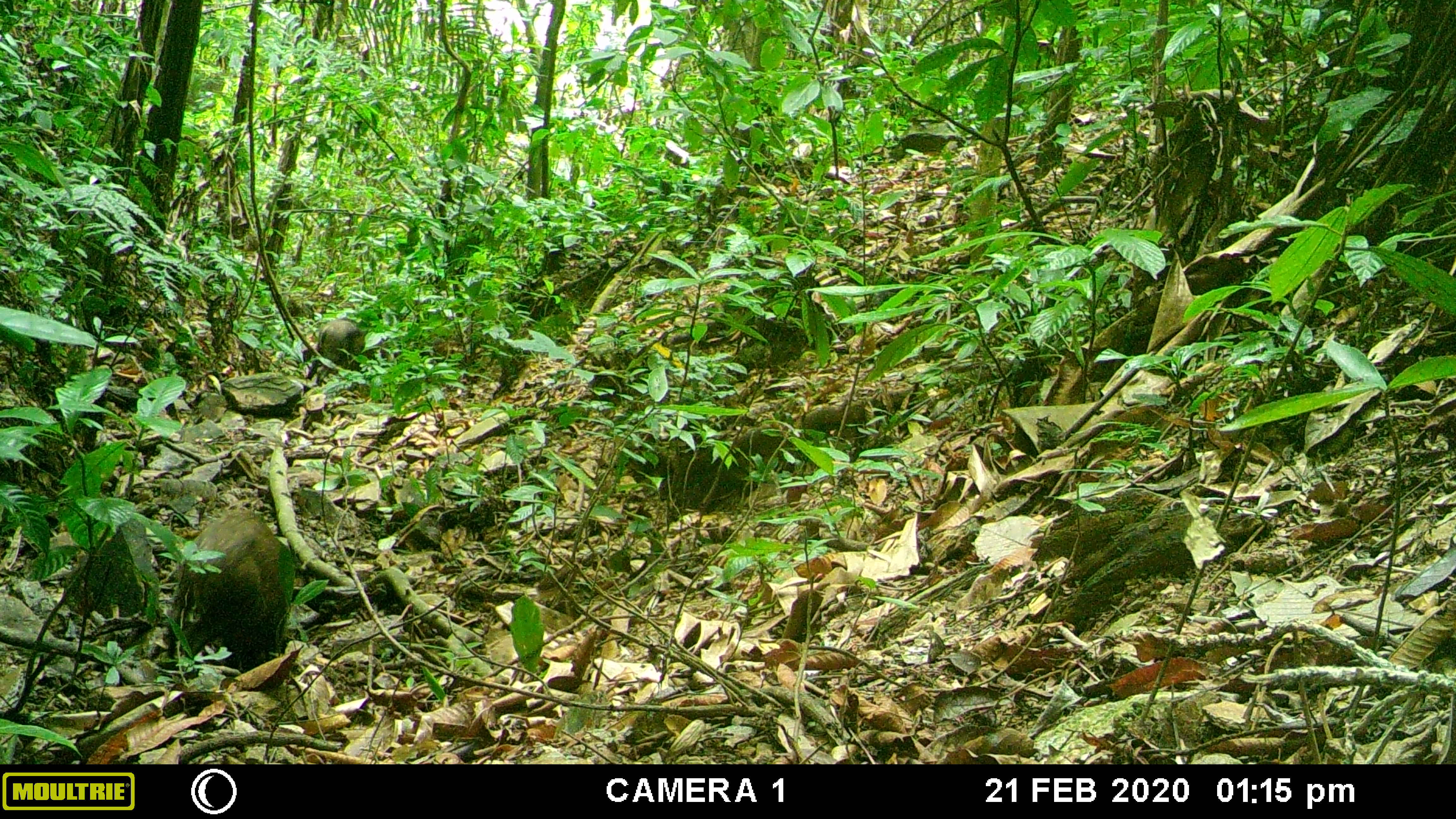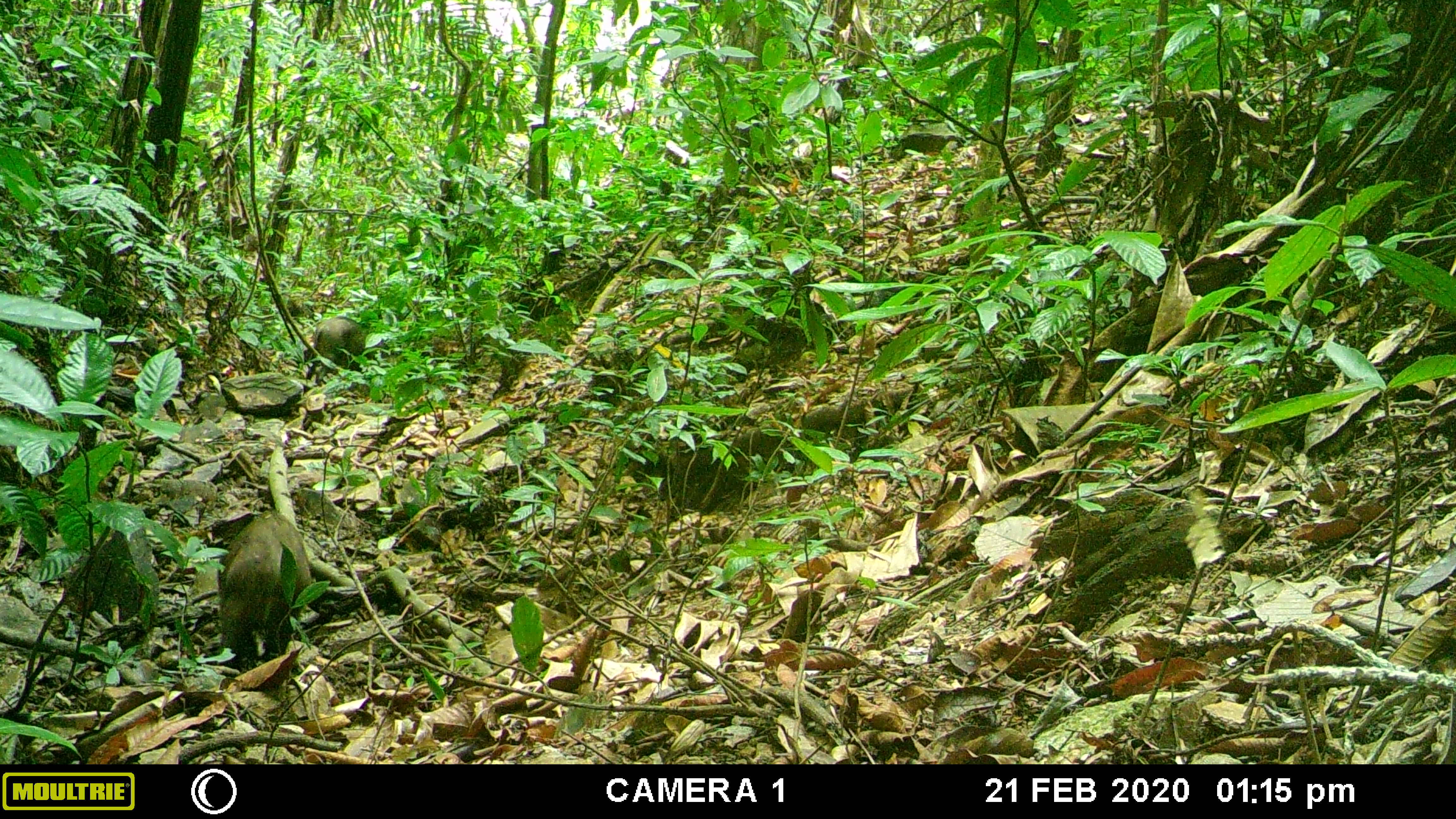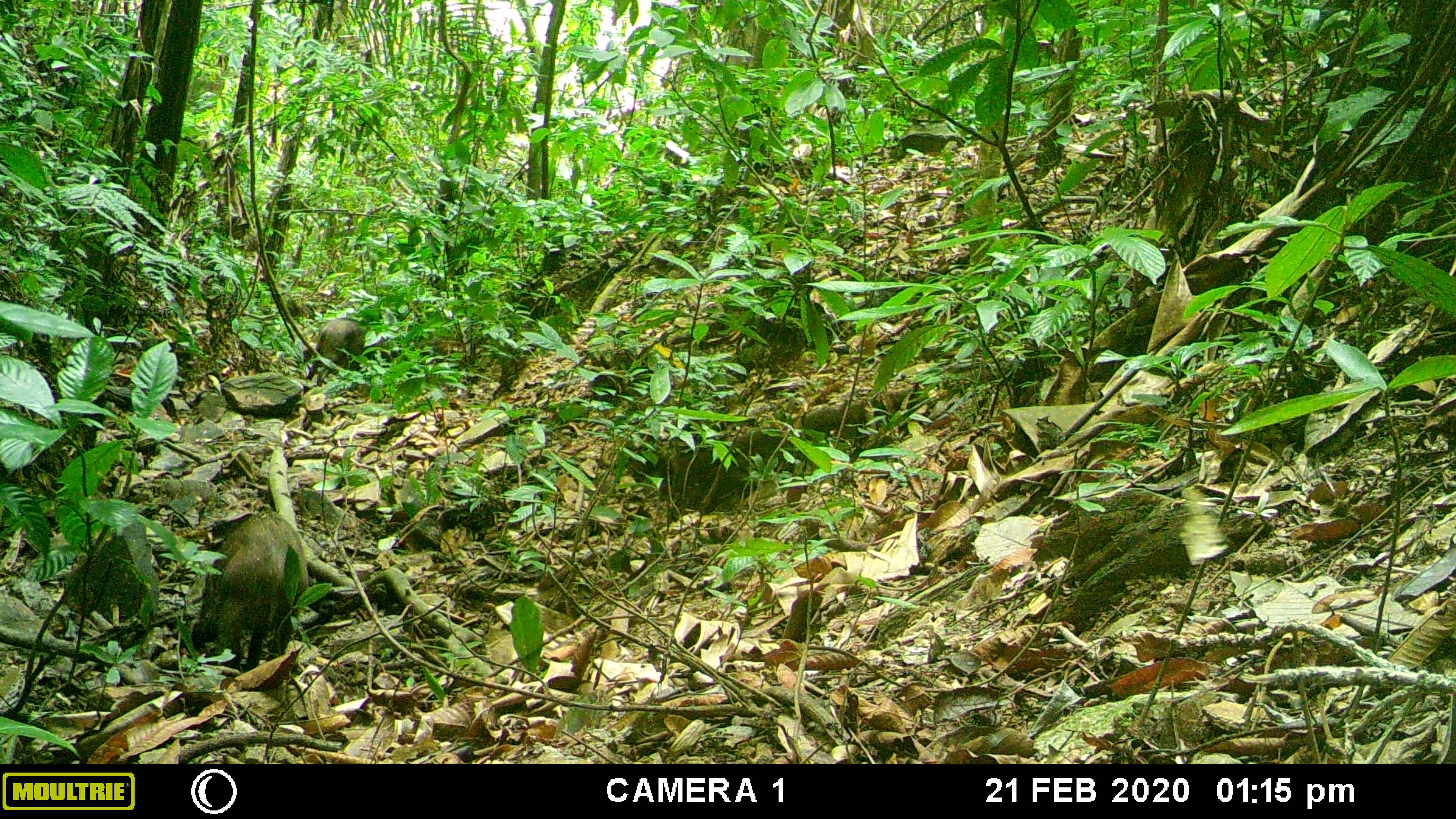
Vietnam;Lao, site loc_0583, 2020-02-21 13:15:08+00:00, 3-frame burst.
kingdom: Animalia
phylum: Chordata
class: Mammalia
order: Artiodactyla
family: Suidae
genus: Sus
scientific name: Sus scrofa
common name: eurasian wild pig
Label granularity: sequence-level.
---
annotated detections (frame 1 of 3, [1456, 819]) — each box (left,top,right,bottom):
eurasian wild pig: (166,510,296,670); (301,318,366,386)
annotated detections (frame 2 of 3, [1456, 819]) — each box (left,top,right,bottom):
eurasian wild pig: (218,511,311,671); (303,318,366,386)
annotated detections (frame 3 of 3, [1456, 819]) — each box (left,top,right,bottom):
eurasian wild pig: (191,511,307,671); (303,318,366,386)